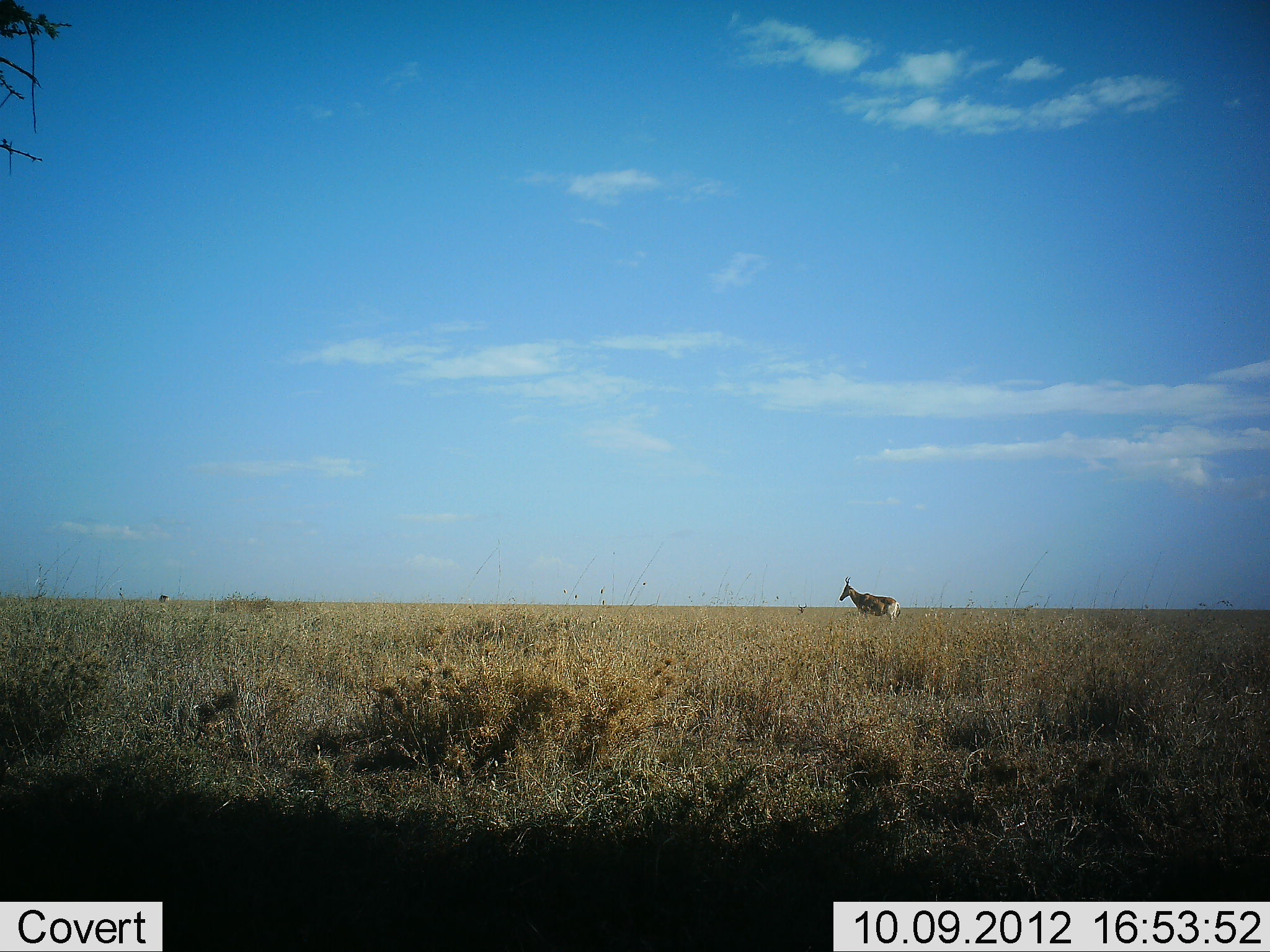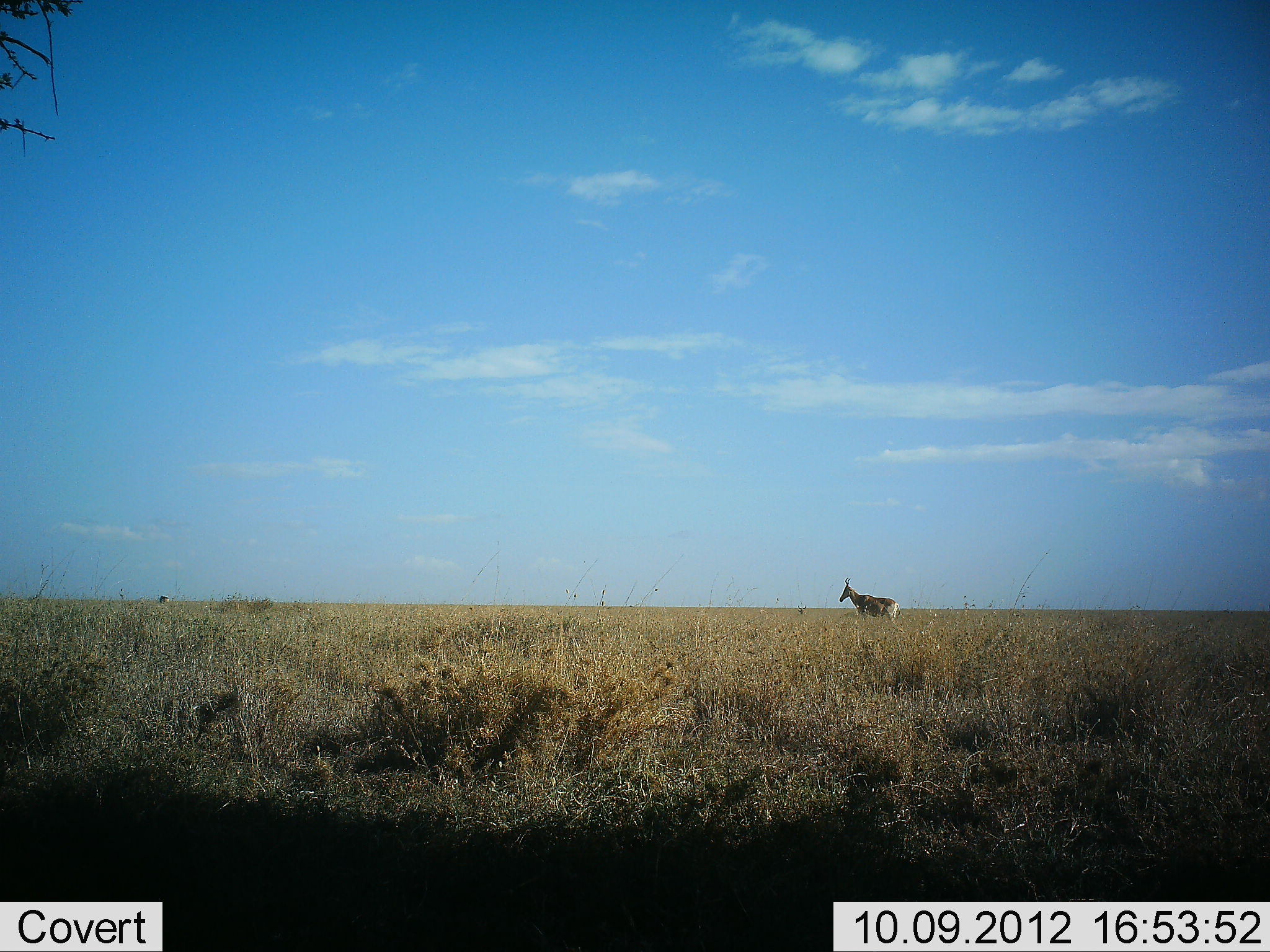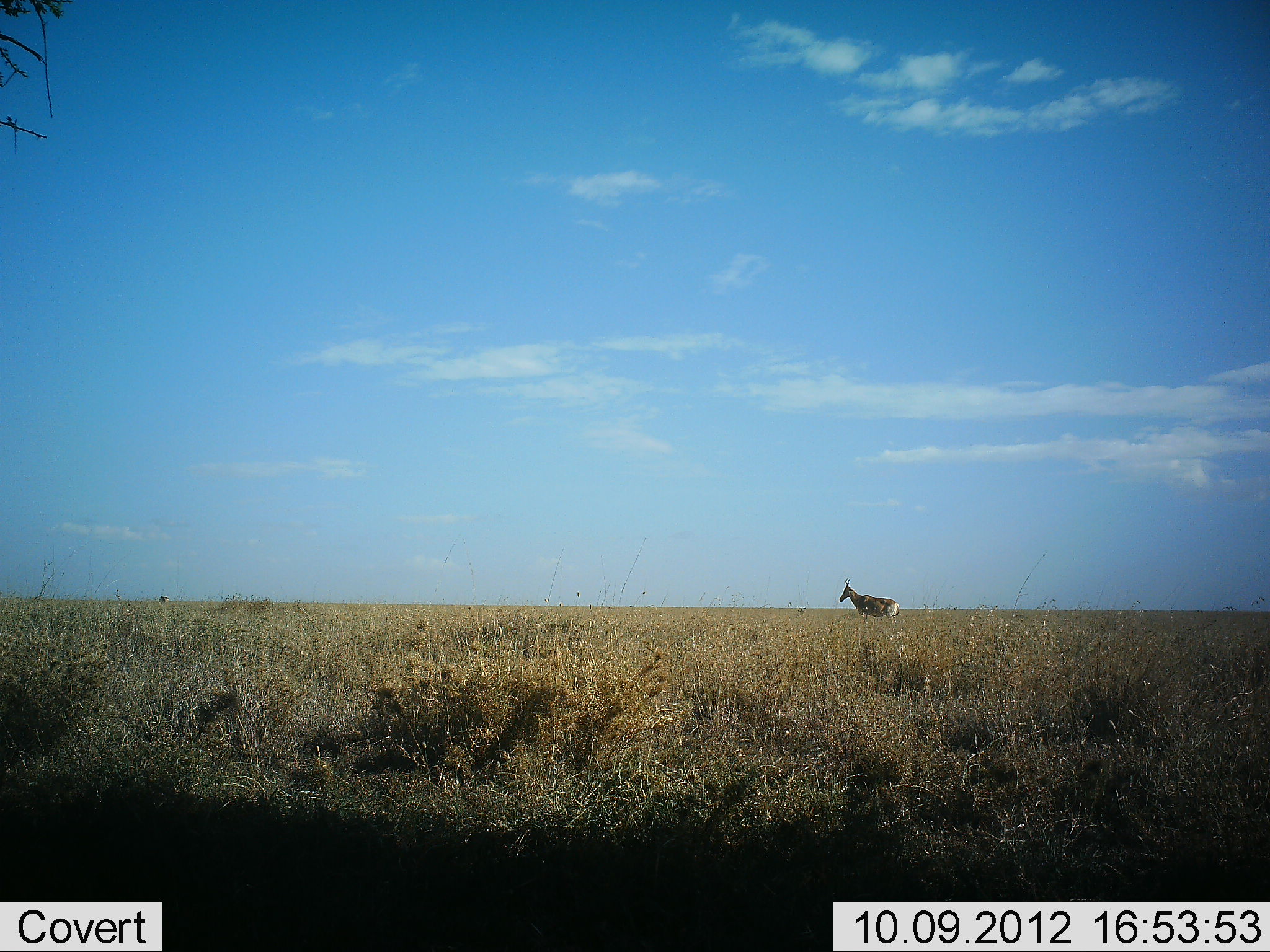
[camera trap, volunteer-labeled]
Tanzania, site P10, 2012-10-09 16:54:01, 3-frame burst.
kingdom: Animalia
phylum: Chordata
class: Mammalia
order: Artiodactyla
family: Bovidae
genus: Alcelaphus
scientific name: Alcelaphus buselaphus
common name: hartebeest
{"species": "hartebeest (Alcelaphus buselaphus)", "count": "1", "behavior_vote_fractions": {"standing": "100%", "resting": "0%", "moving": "0%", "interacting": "0%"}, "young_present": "0%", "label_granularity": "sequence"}